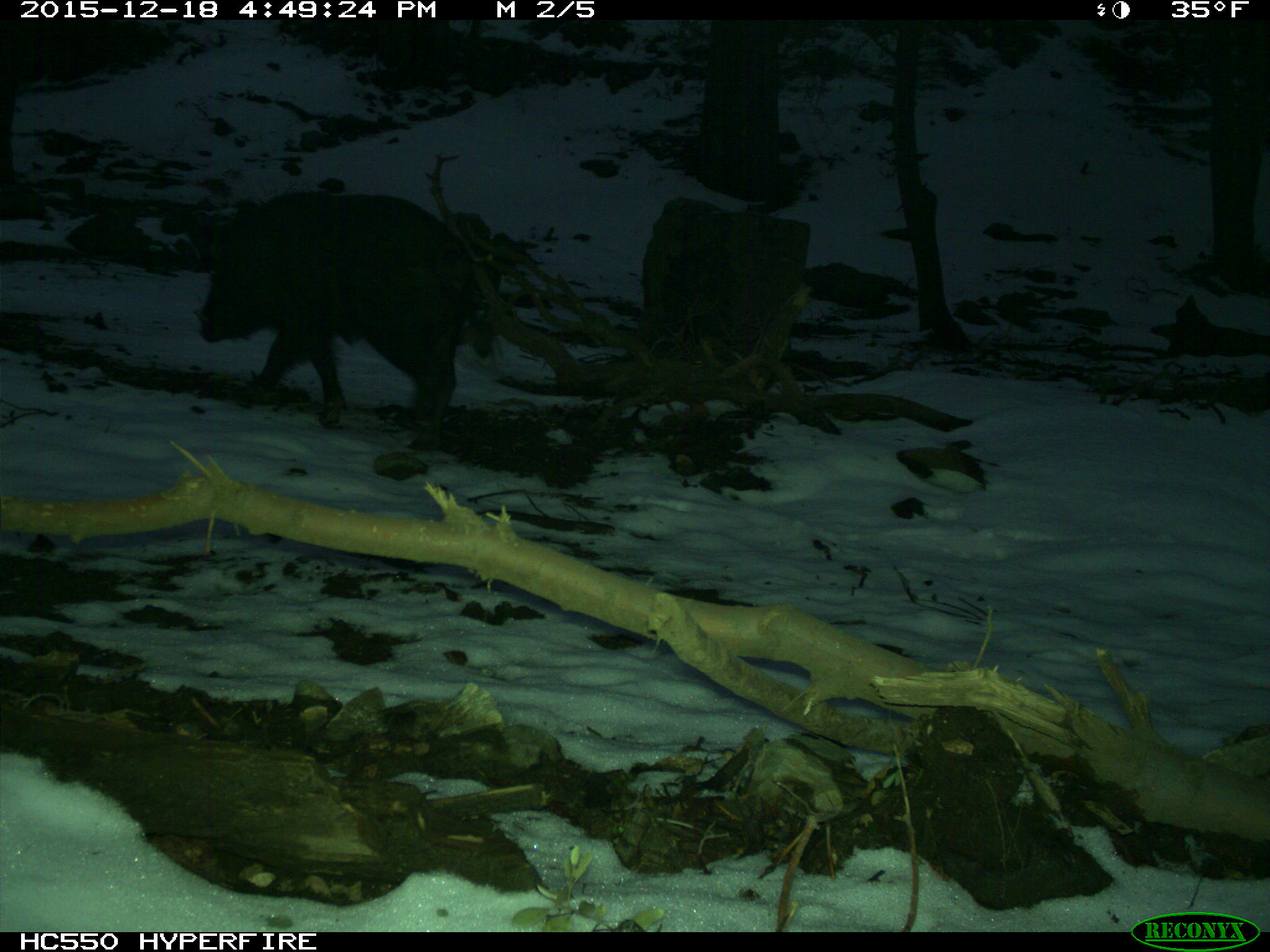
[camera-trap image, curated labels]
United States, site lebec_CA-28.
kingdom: Animalia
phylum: Chordata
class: Mammalia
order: Artiodactyla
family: Suidae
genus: Sus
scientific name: Sus scrofa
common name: wild boar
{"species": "Sus scrofa (wild boar)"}